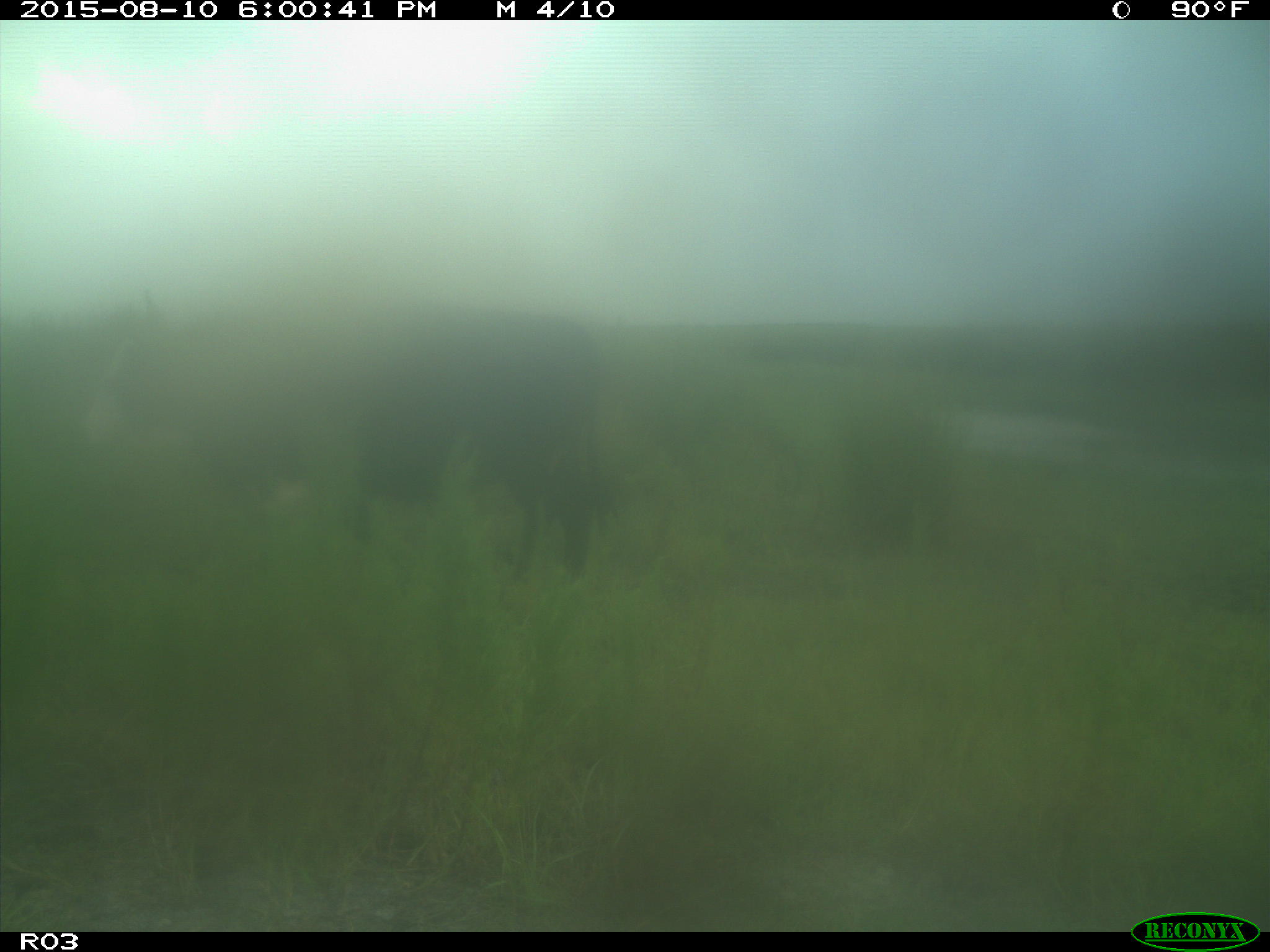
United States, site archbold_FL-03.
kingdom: Animalia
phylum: Chordata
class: Mammalia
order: Artiodactyla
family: Bovidae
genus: Bos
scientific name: Bos taurus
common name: domestic cow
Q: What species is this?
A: Bos taurus (domestic cow).